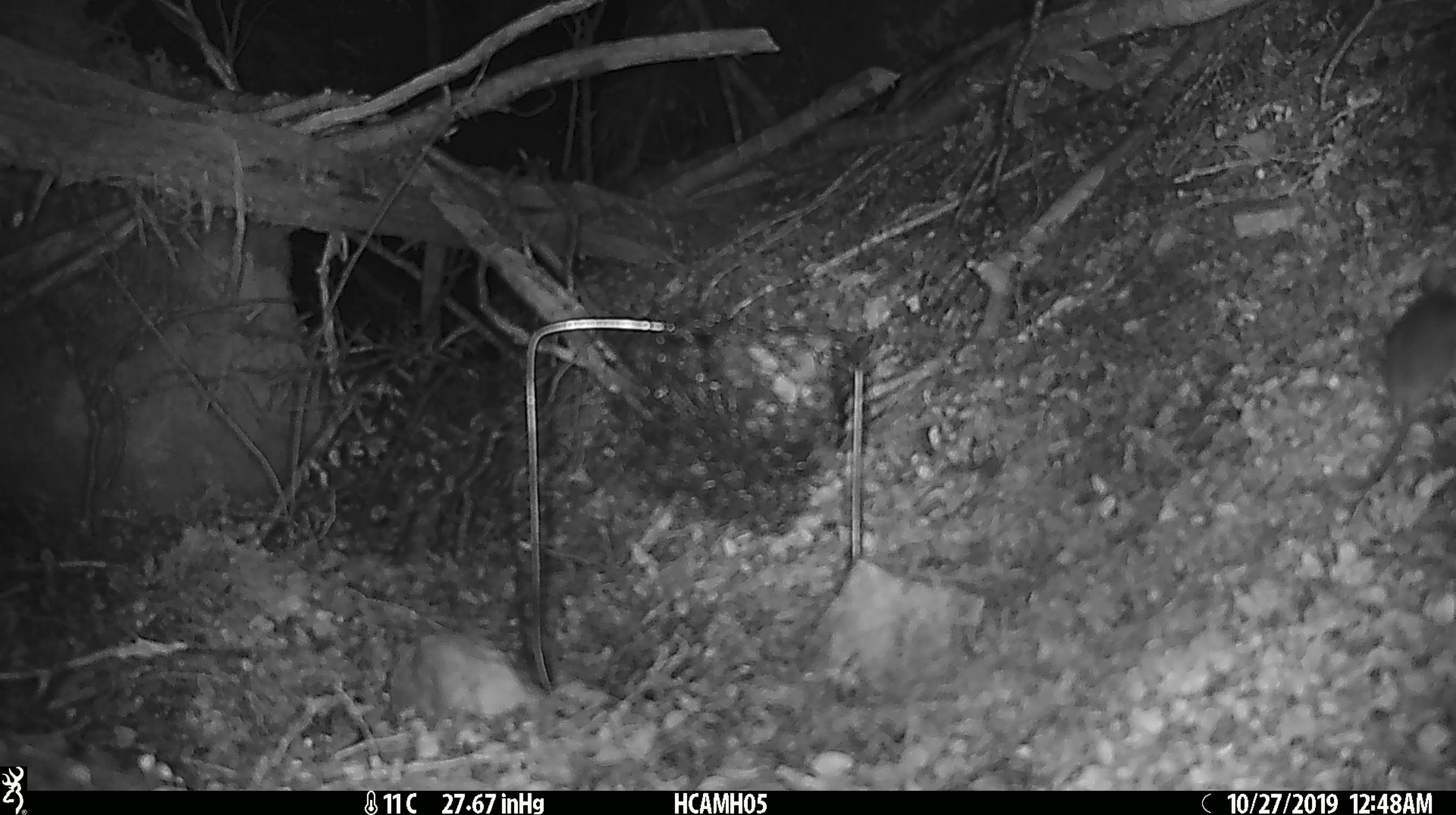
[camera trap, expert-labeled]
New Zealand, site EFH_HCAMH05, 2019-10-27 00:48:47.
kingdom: Animalia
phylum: Chordata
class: Mammalia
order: Rodentia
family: Muridae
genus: Mus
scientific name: Mus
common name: mouse